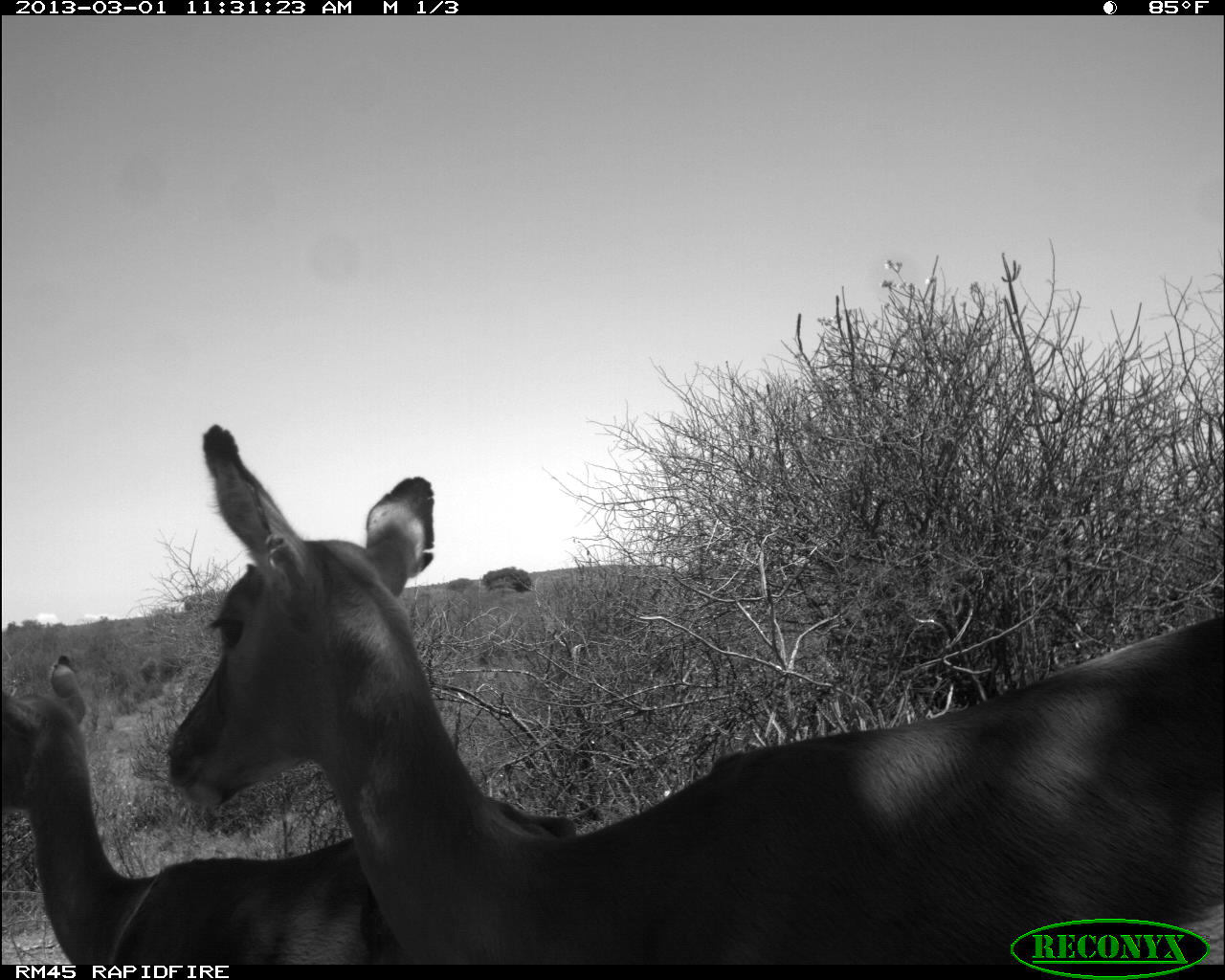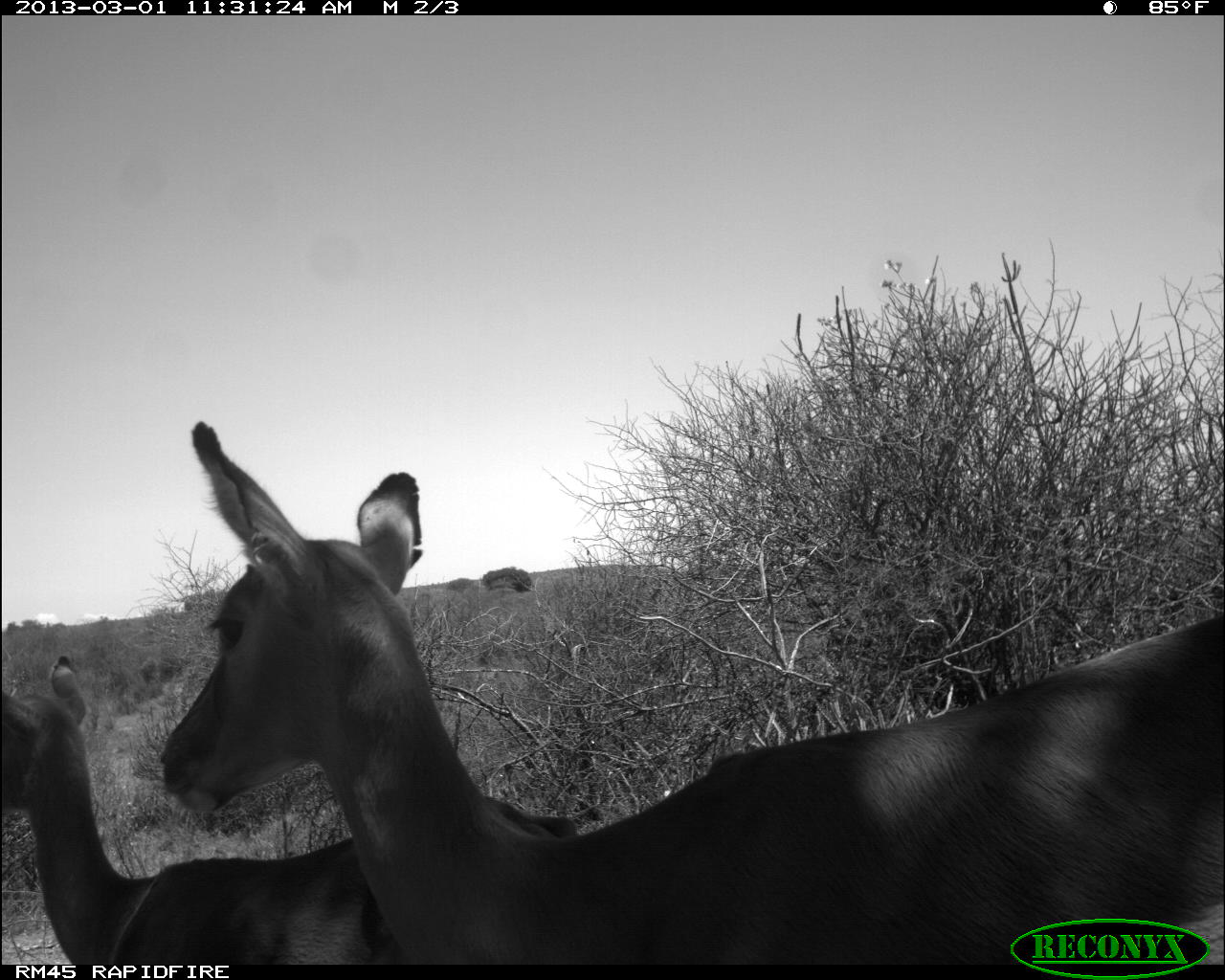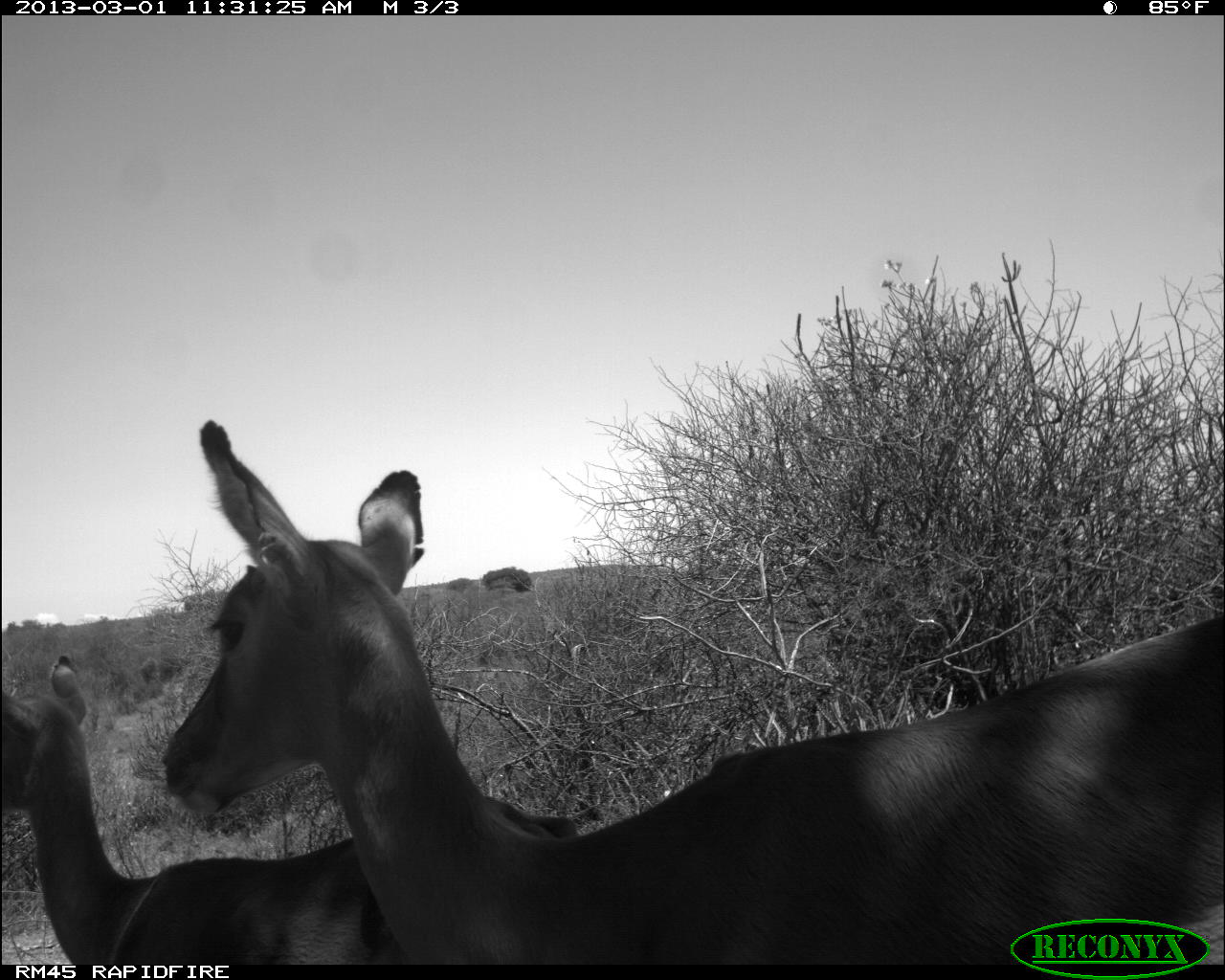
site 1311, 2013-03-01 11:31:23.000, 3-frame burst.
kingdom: Animalia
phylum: Chordata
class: Mammalia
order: Artiodactyla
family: Bovidae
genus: Aepyceros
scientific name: Aepyceros melampus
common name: impala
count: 2